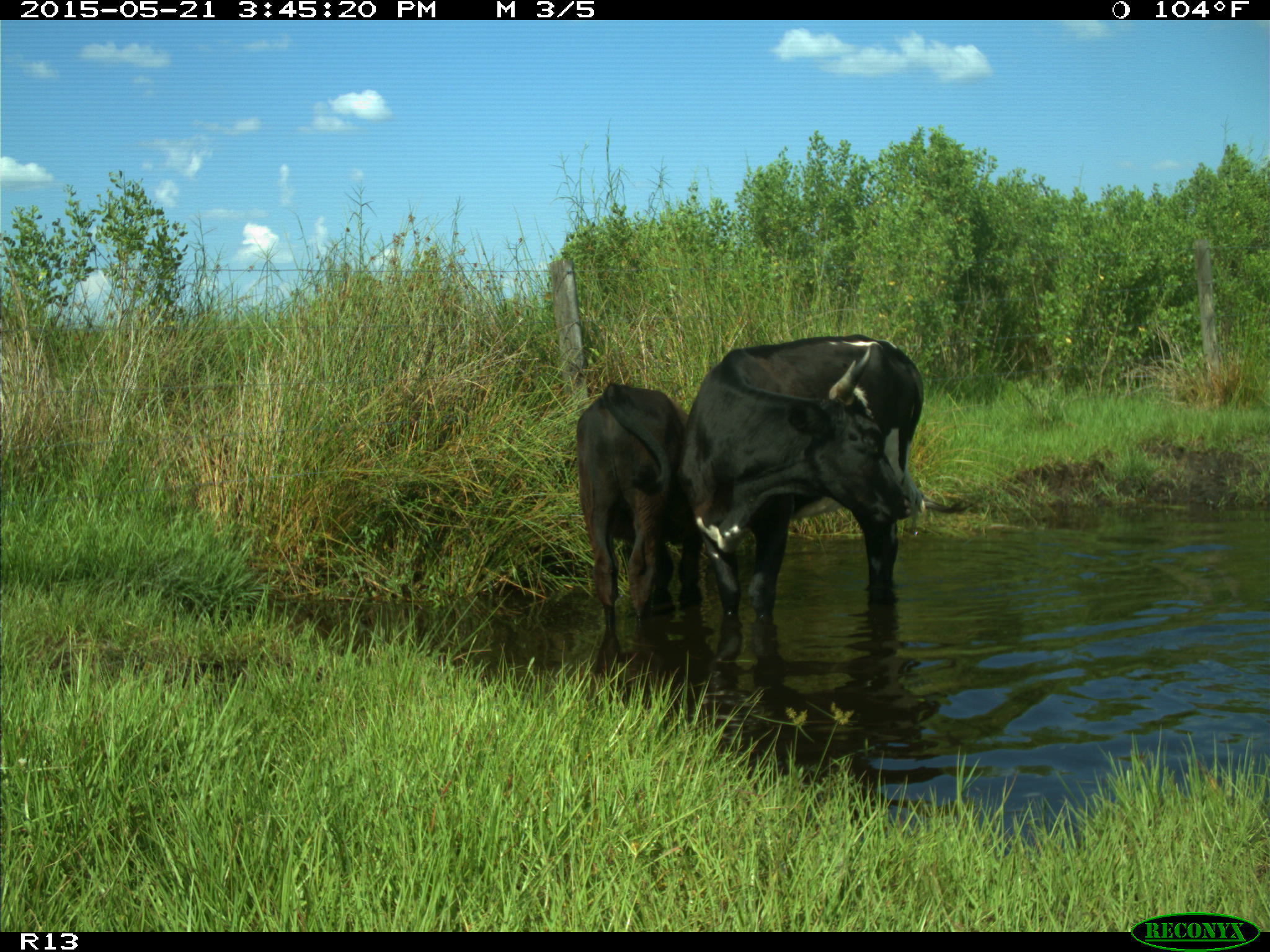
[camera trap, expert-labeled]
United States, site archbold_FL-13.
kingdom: Animalia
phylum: Chordata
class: Mammalia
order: Artiodactyla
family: Bovidae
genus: Bos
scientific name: Bos taurus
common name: domestic cow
Bos taurus (domestic cow).